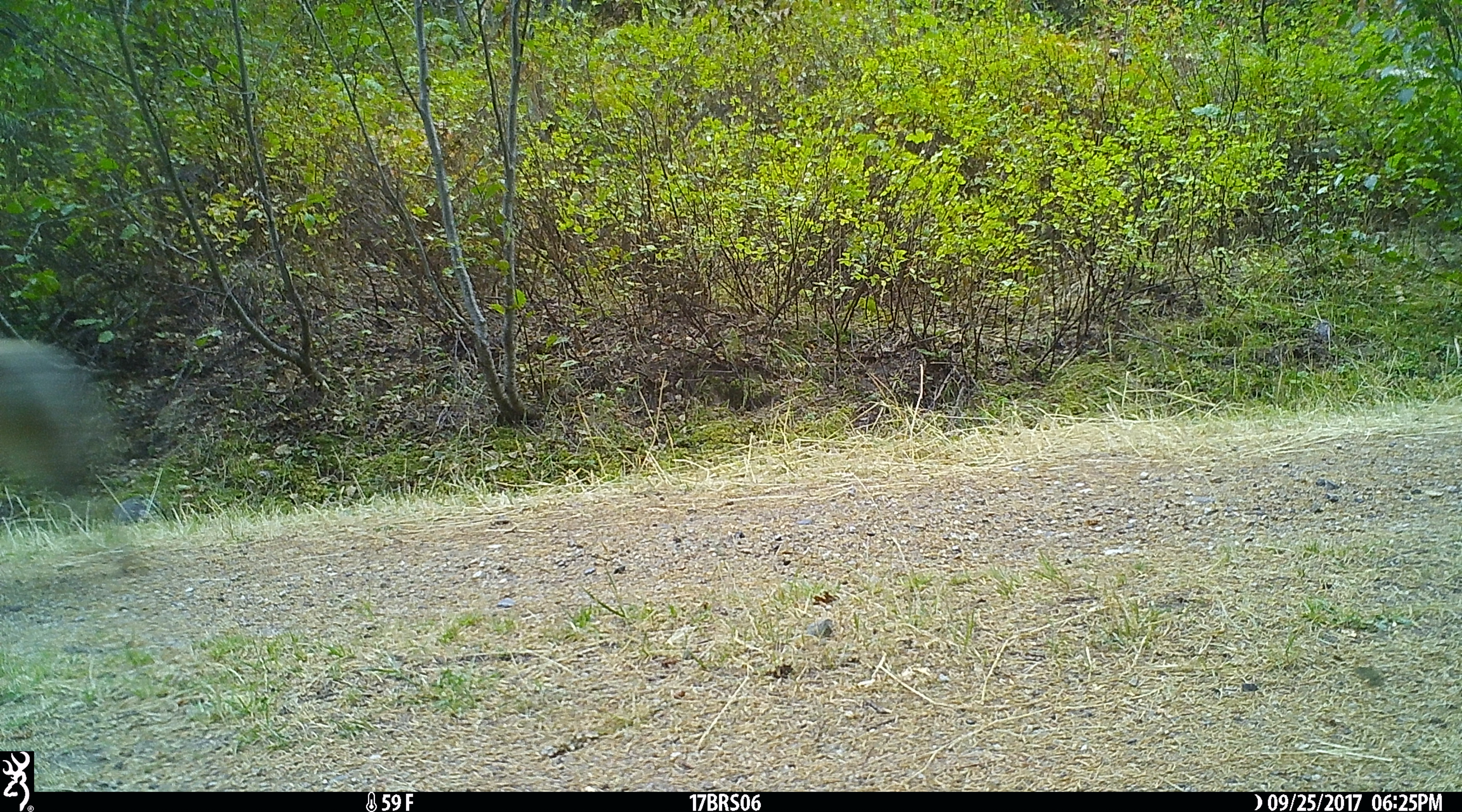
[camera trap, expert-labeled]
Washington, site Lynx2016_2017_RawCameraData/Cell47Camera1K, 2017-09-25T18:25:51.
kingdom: Animalia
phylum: Chordata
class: Mammalia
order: Carnivora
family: Canidae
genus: Canis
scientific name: Canis latrans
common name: coyote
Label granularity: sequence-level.